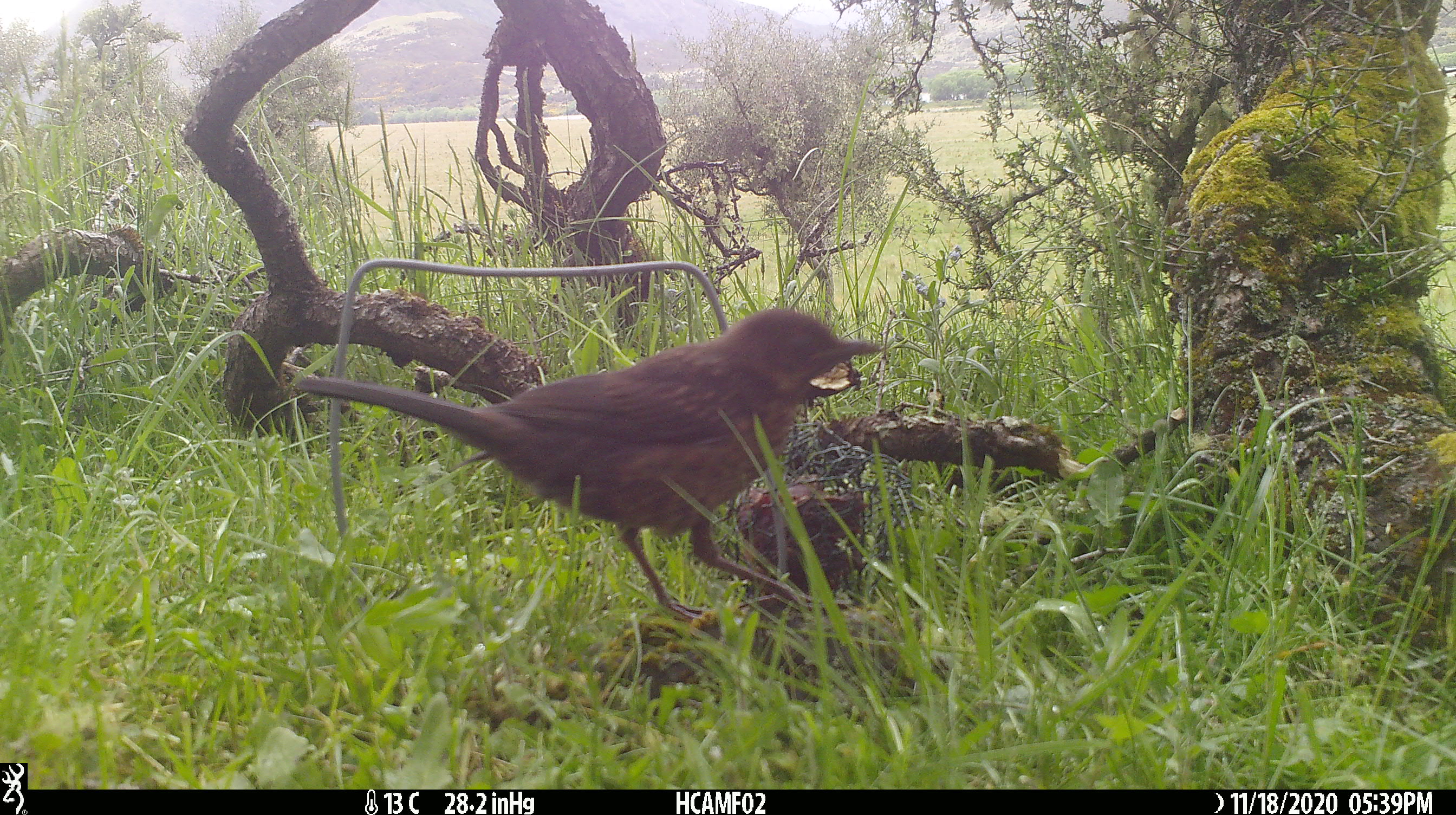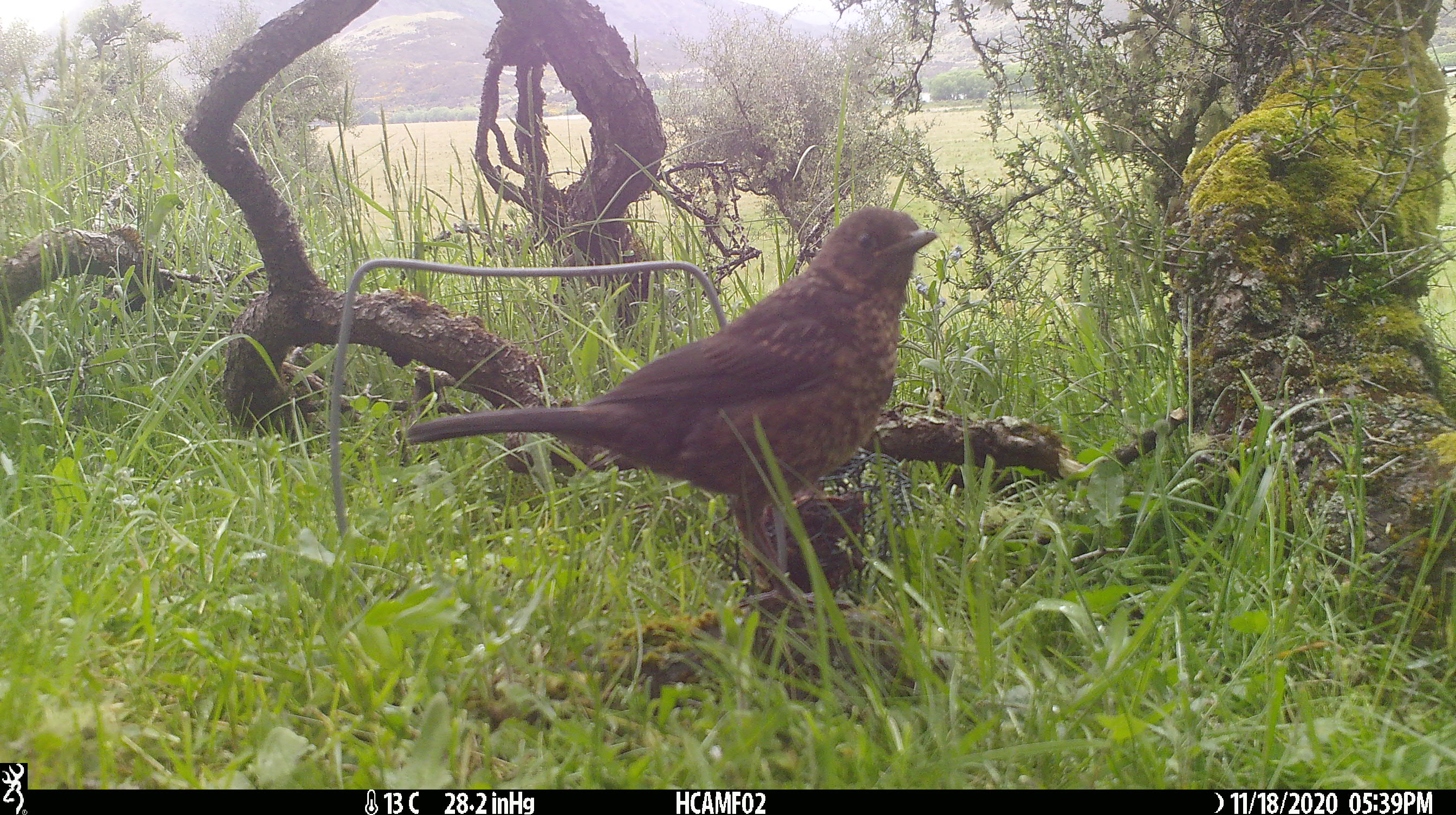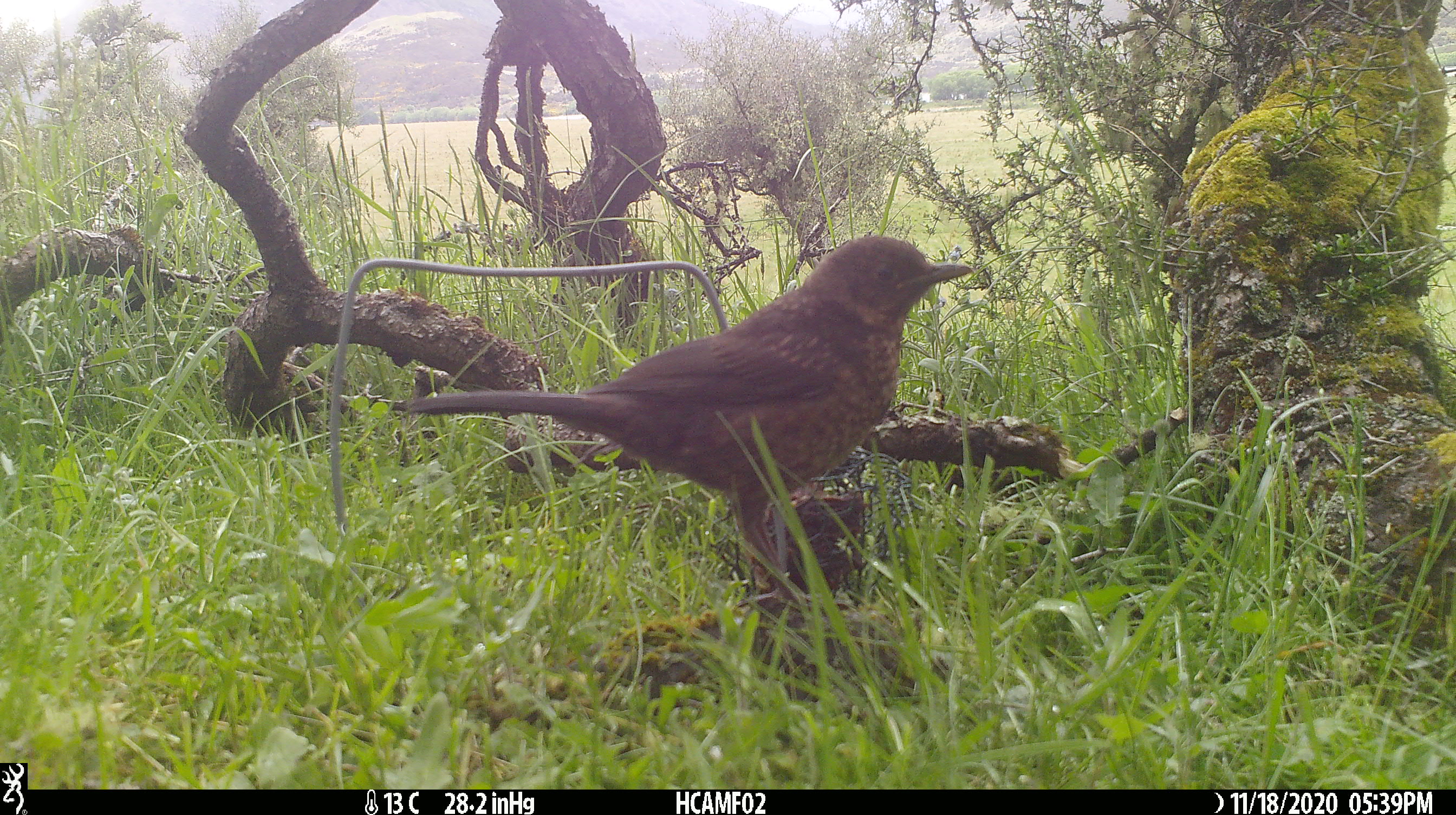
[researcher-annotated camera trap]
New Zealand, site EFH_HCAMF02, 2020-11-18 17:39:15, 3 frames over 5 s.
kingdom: Animalia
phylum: Chordata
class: Aves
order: Passeriformes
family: Turdidae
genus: Turdus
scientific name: Turdus philomelos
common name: song thrush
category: thrush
Thrush (song thrush) (Turdus philomelos).